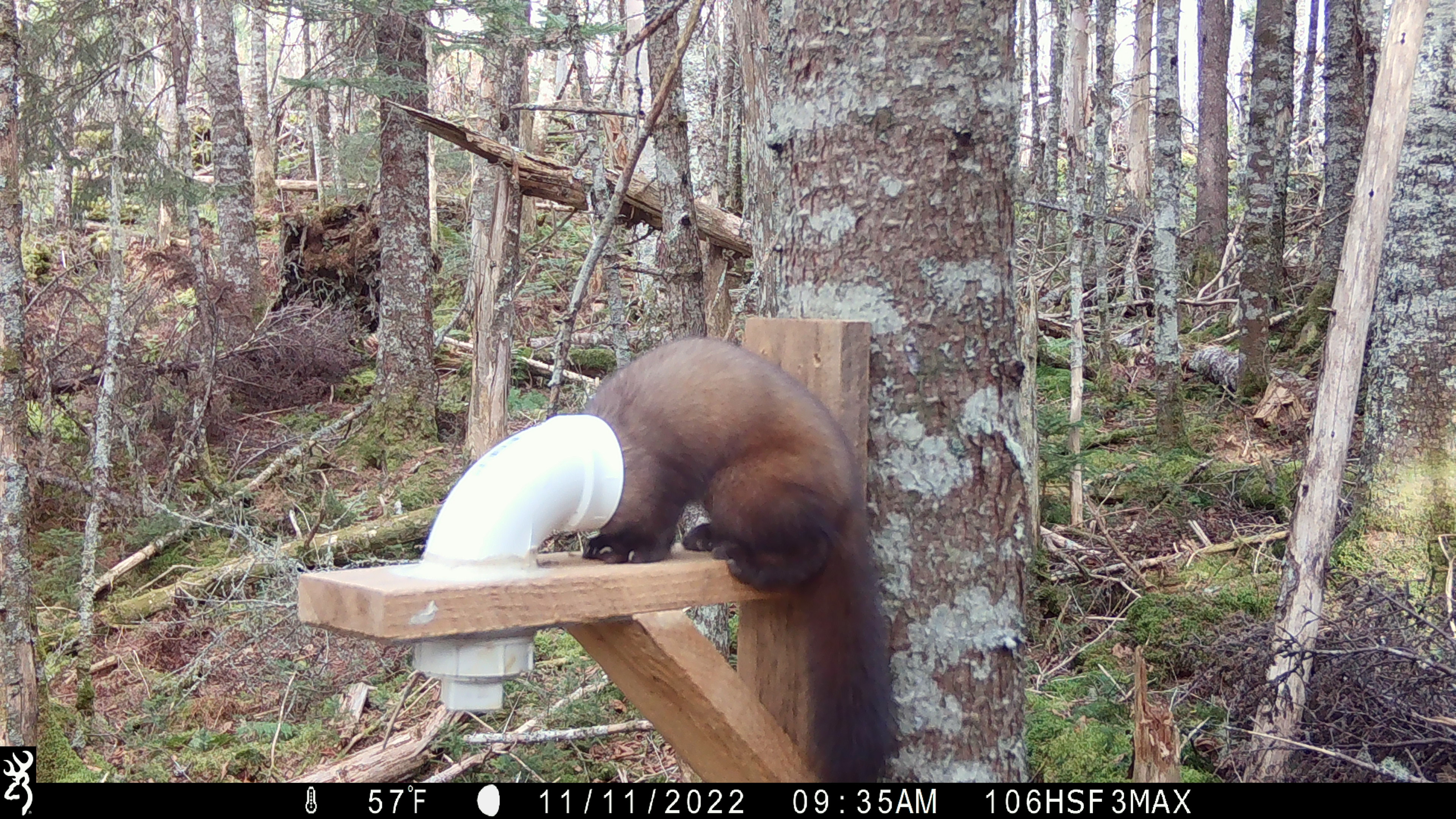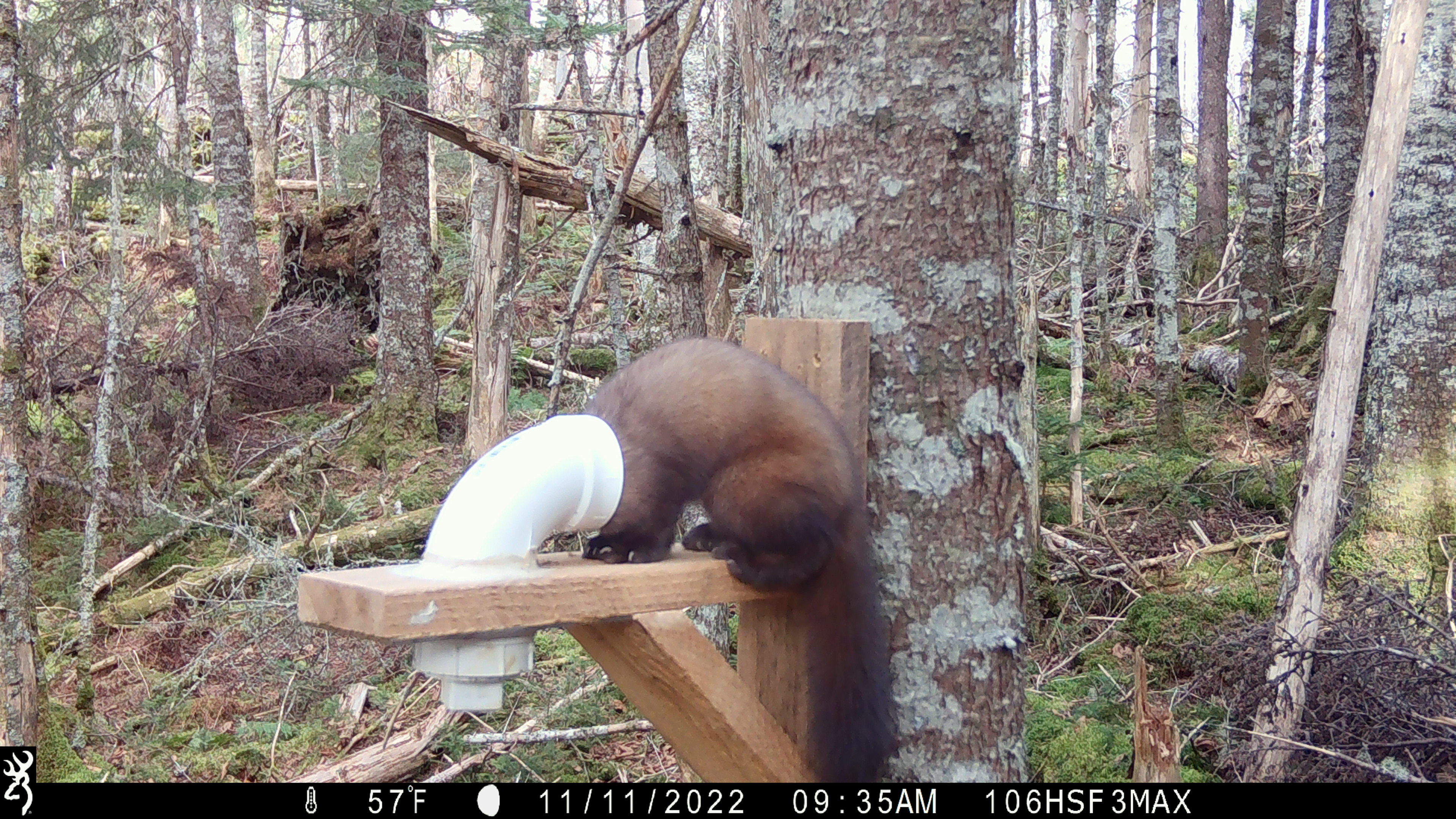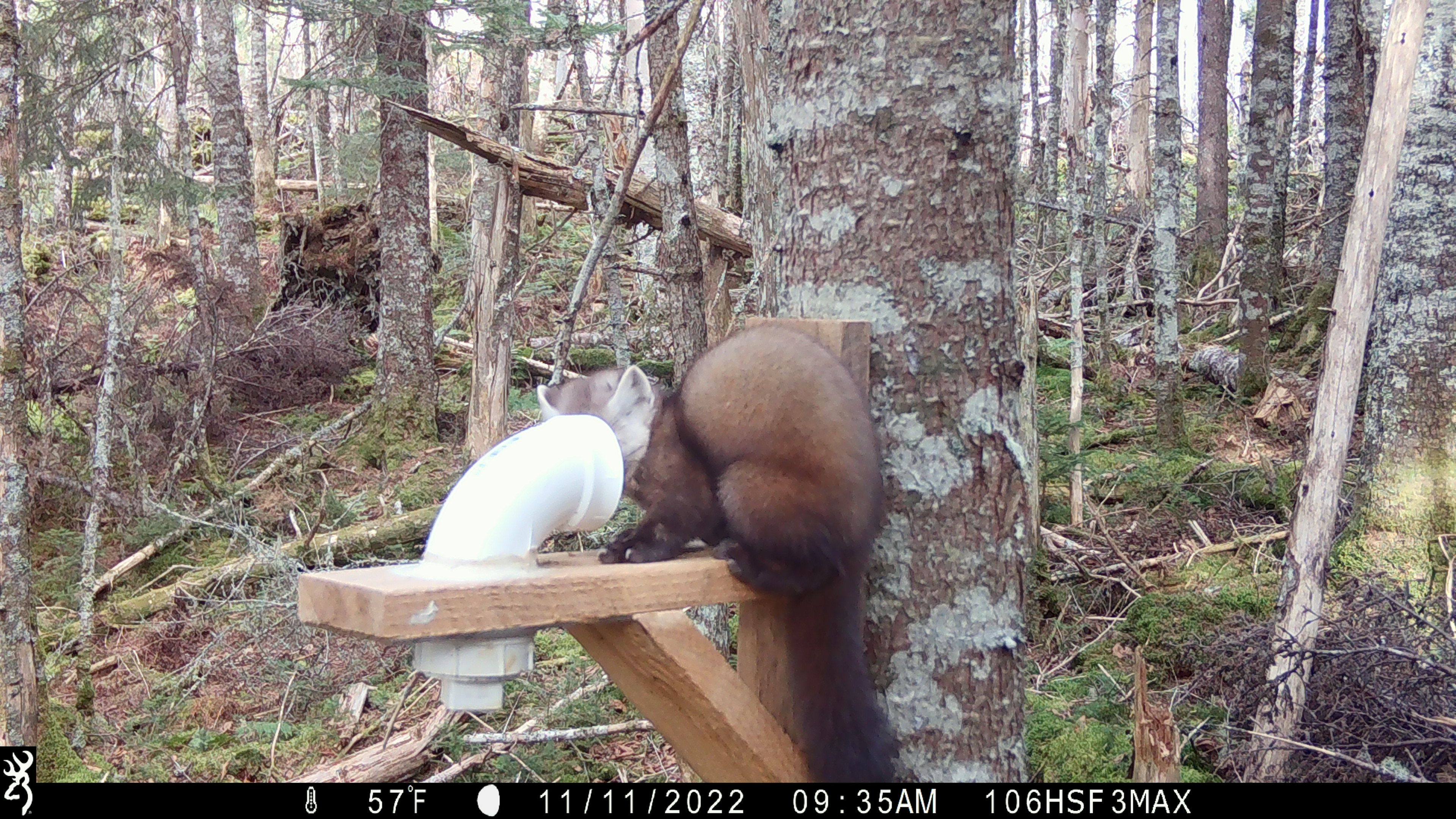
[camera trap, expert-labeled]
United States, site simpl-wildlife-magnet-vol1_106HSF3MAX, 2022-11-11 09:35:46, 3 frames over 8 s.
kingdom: Animalia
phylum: Chordata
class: Mammalia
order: Carnivora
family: Mustelidae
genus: Martes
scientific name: Martes americana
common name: american marten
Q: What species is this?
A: American marten (Martes americana).